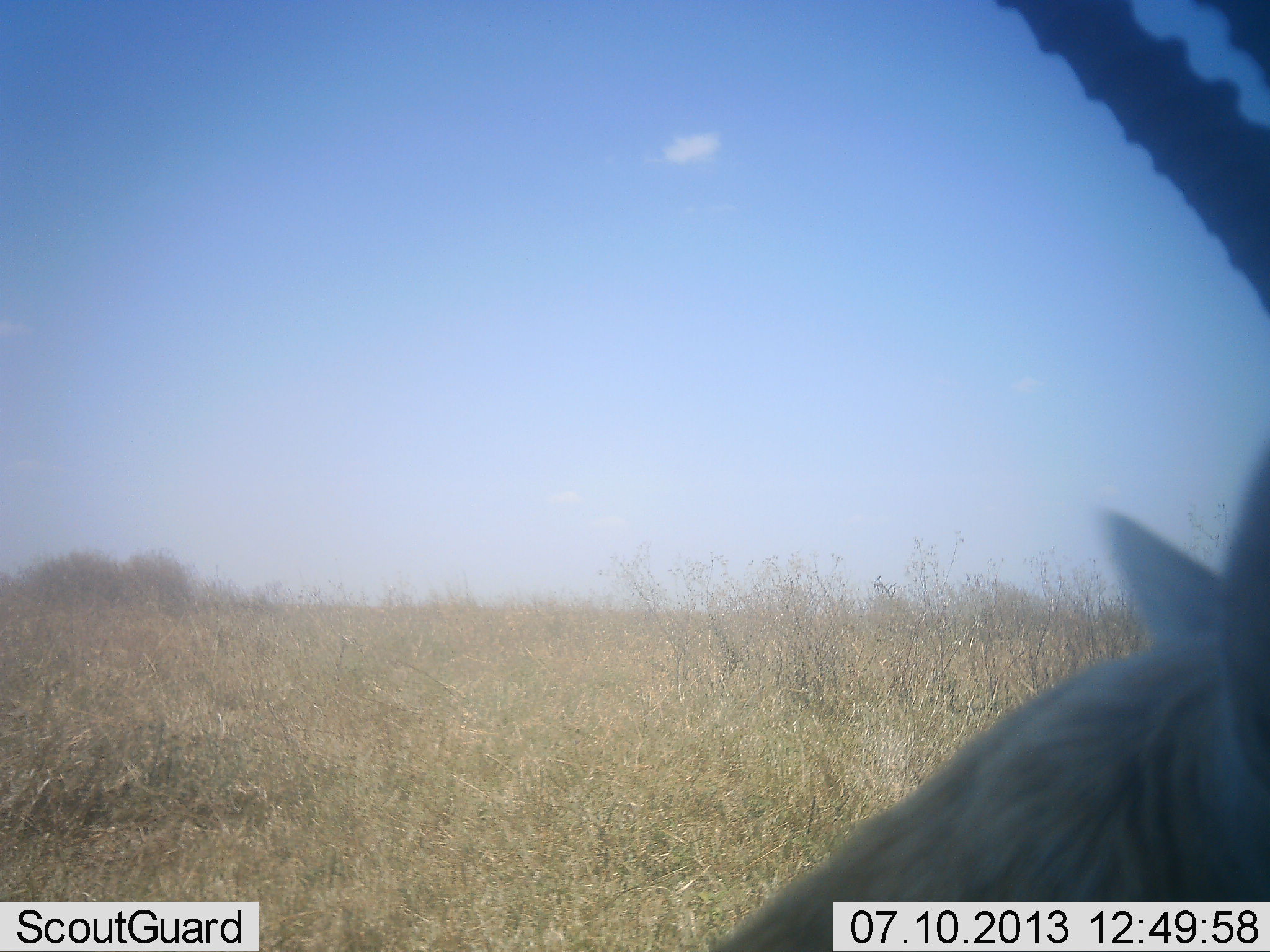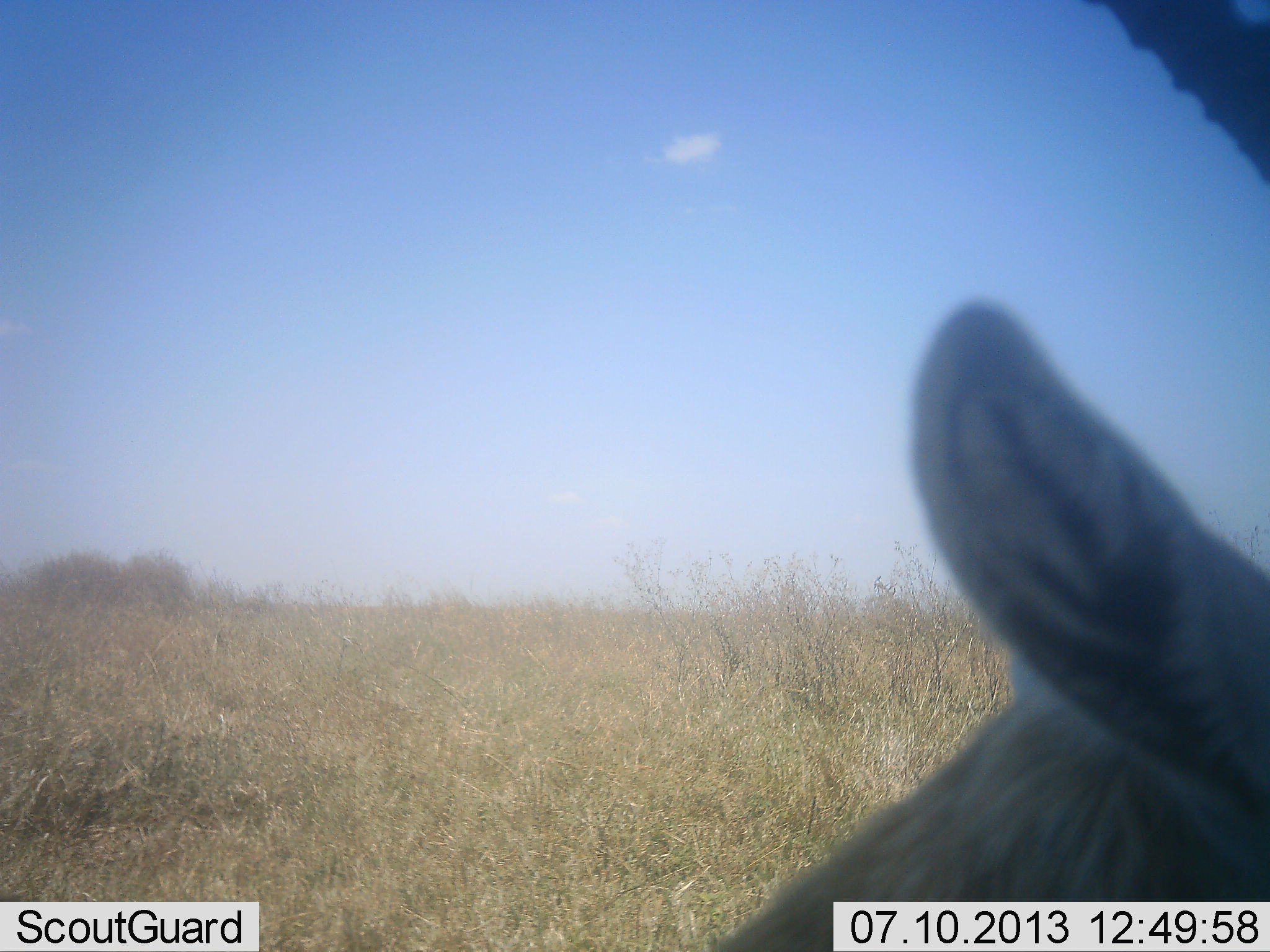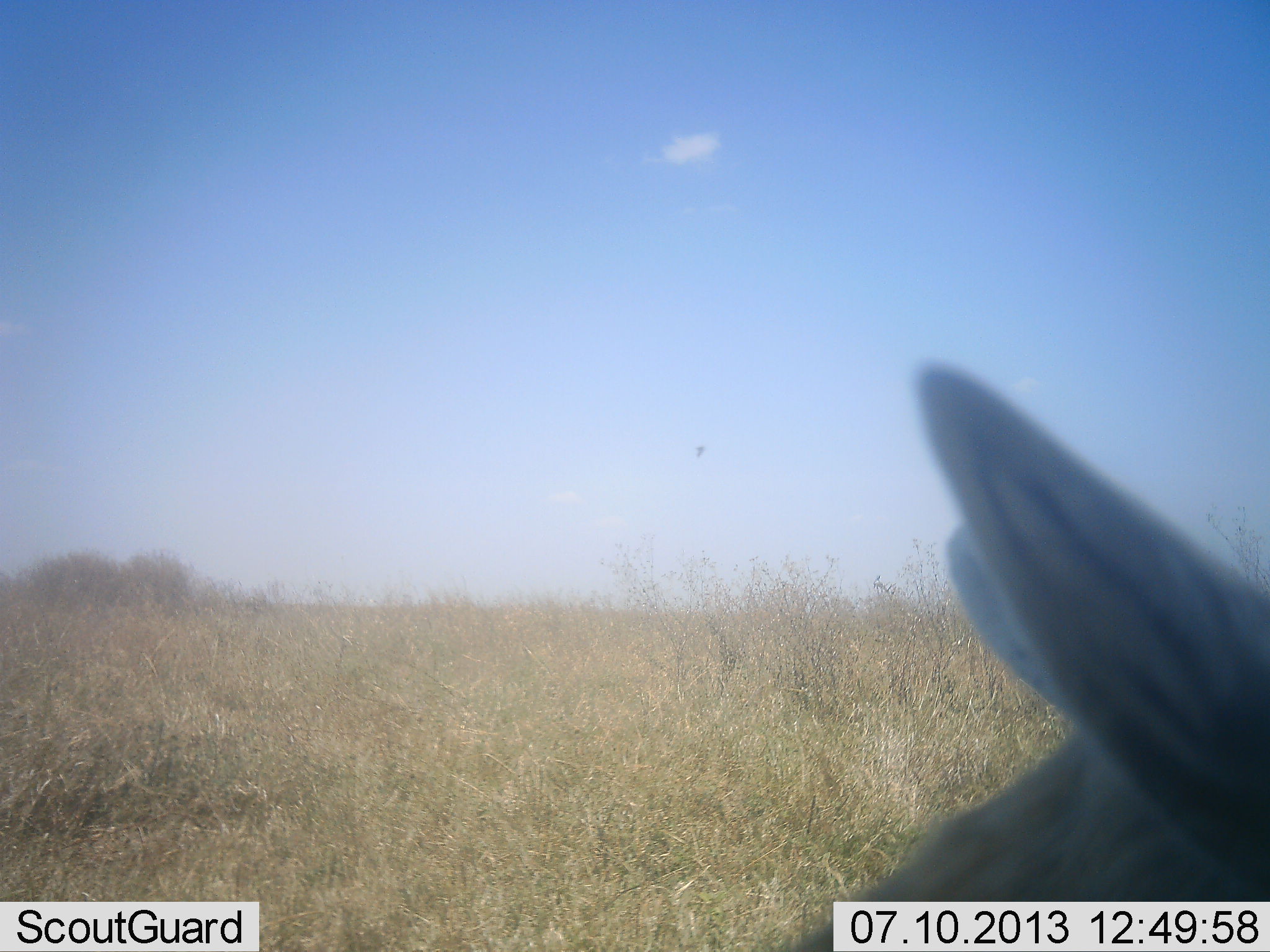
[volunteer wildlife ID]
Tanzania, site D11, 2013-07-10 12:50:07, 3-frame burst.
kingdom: Animalia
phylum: Chordata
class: Mammalia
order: Artiodactyla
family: Bovidae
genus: Eudorcas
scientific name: Eudorcas thomsonii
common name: thomson's gazelle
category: gazellethomsons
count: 1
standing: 100%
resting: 8%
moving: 0%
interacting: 0%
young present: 0%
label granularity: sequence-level